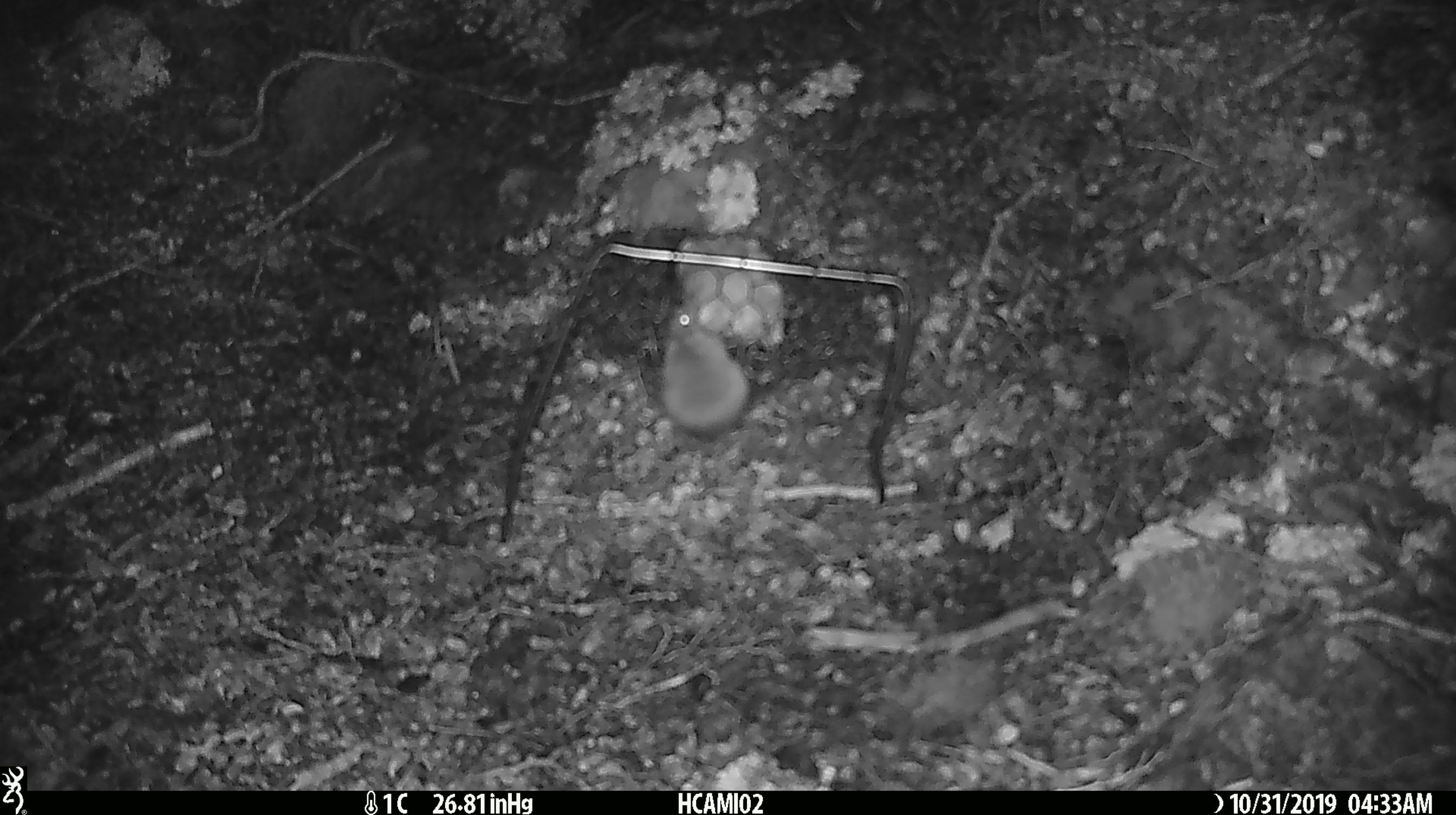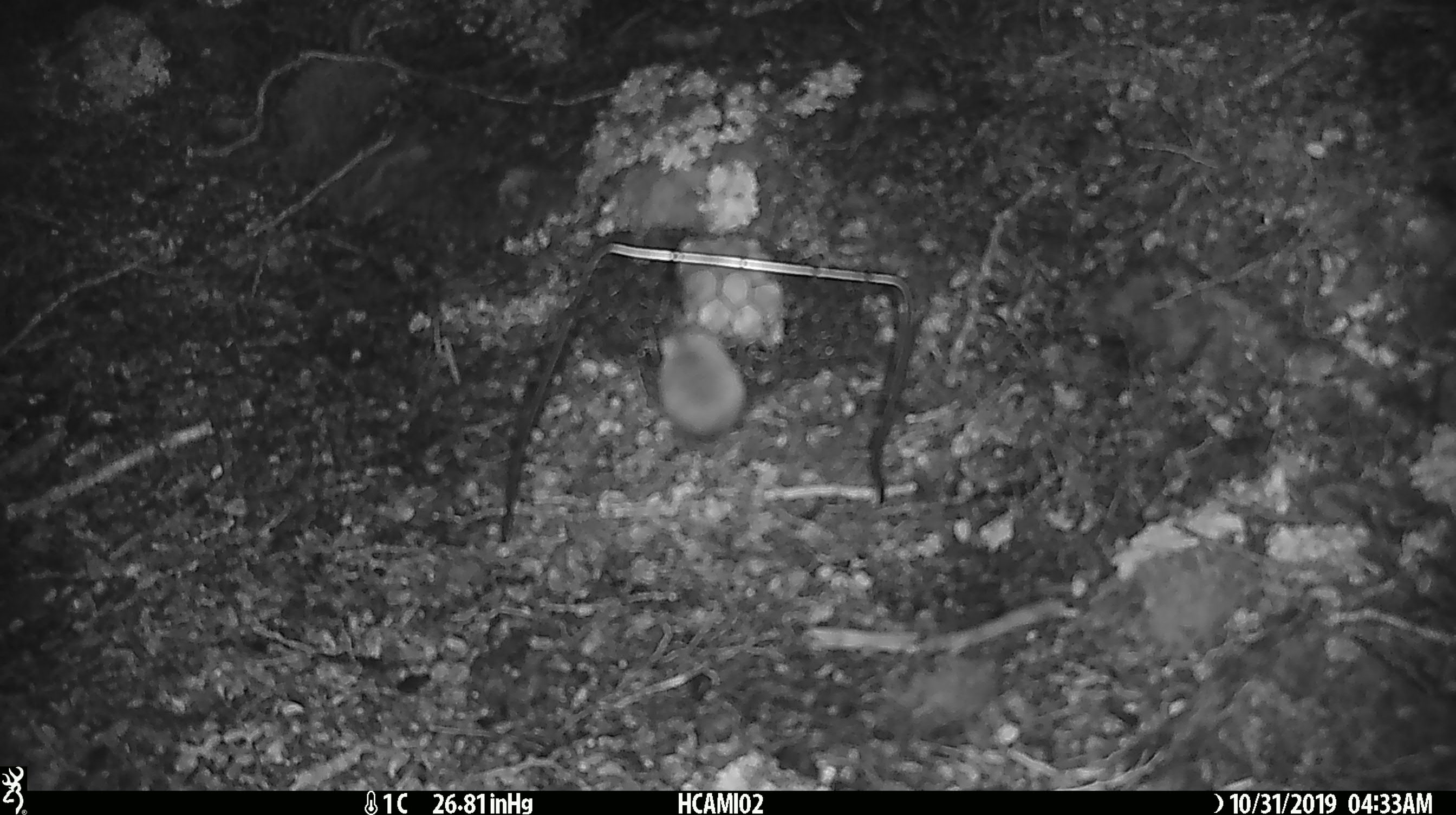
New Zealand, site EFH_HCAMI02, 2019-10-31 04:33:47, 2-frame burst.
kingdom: Animalia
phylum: Chordata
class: Mammalia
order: Rodentia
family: Muridae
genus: Mus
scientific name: Mus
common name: mouse